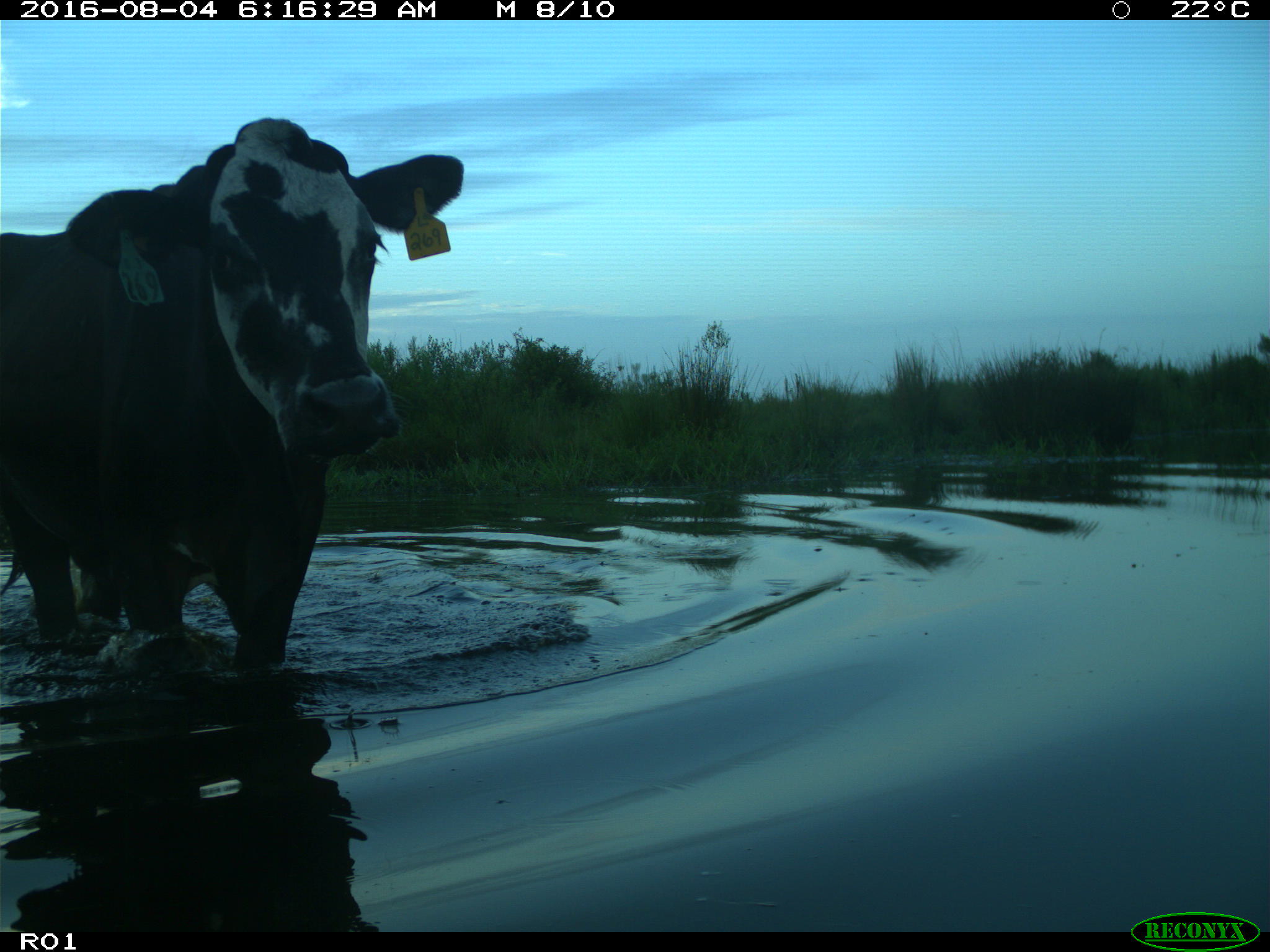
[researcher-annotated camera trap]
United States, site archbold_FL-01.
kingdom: Animalia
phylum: Chordata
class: Mammalia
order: Artiodactyla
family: Bovidae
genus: Bos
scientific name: Bos taurus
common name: domestic cow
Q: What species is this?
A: Bos taurus (domestic cow).